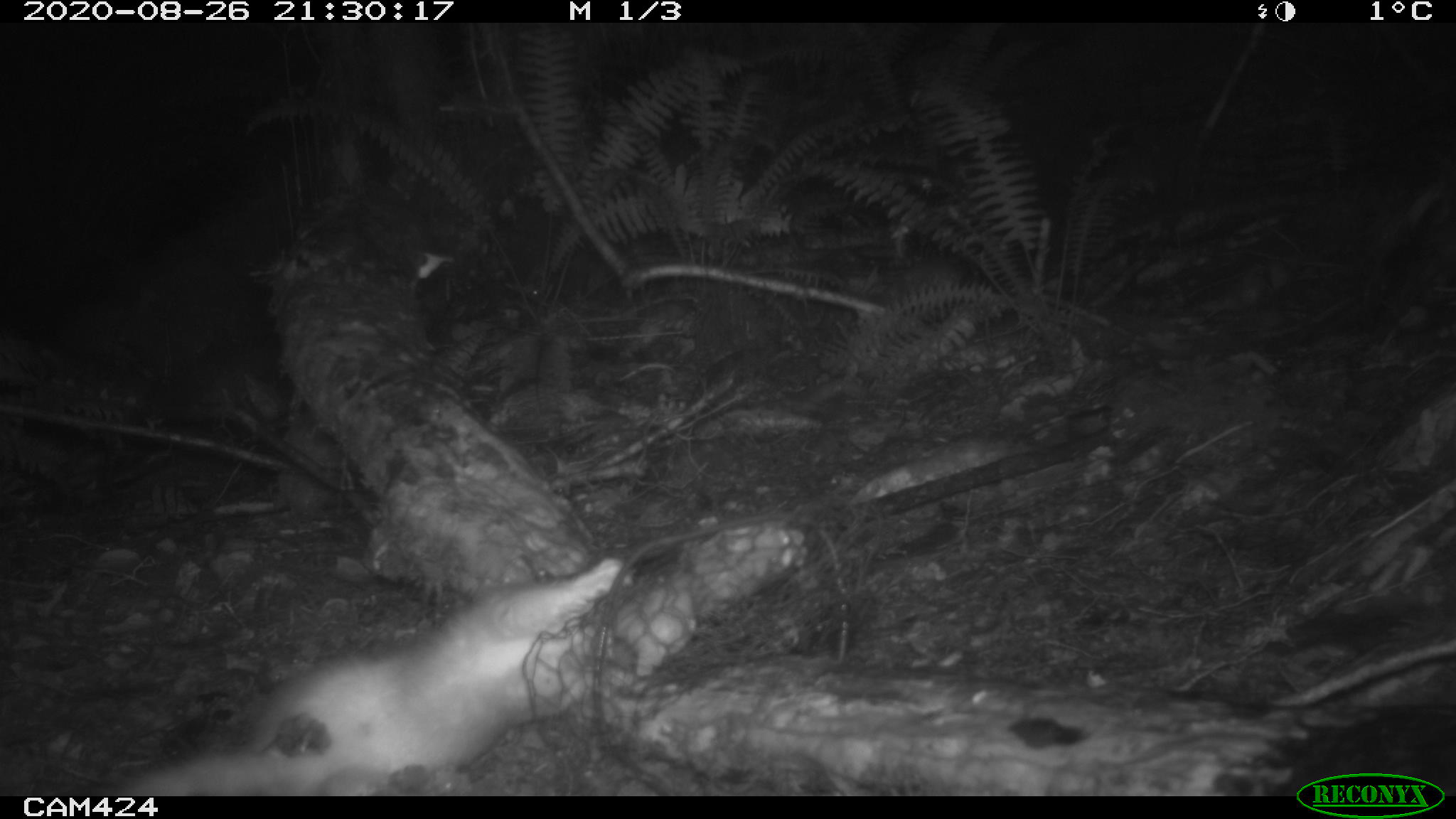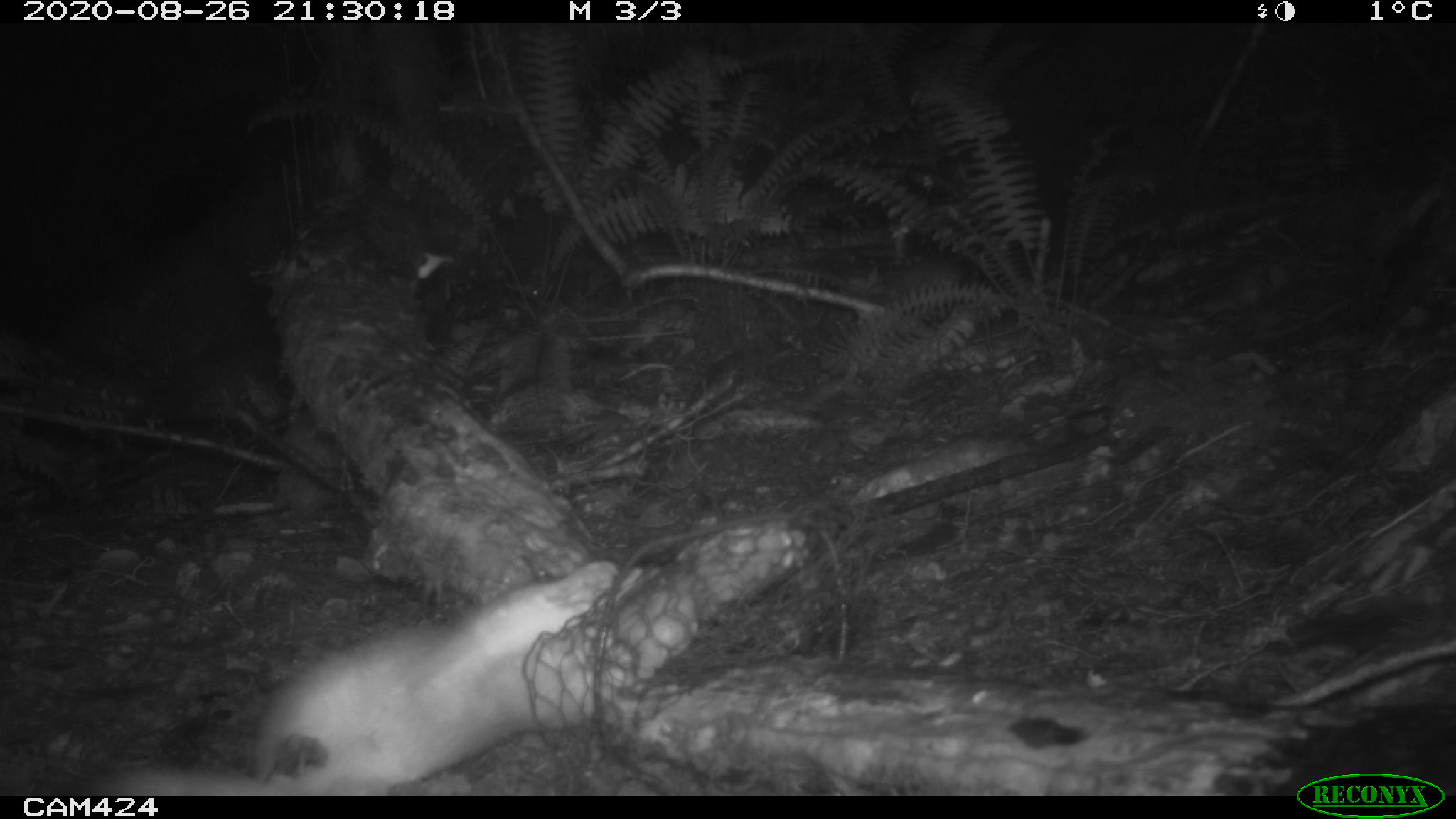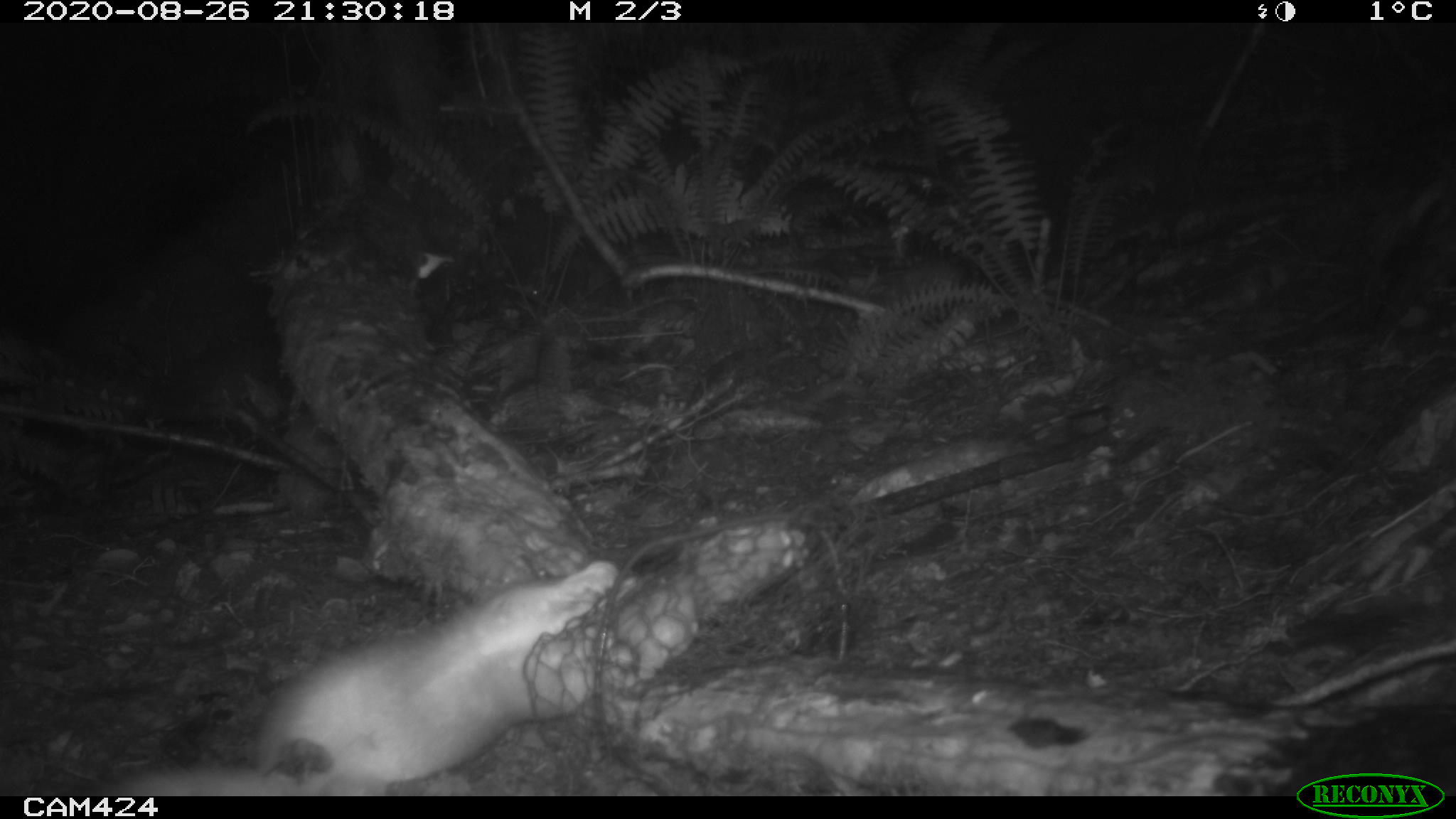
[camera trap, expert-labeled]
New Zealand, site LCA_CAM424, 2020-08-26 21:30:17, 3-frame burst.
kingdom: Animalia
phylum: Chordata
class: Mammalia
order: Carnivora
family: Mustelidae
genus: Mustela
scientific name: Mustela erminea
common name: stoat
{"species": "stoat (Mustela erminea)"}